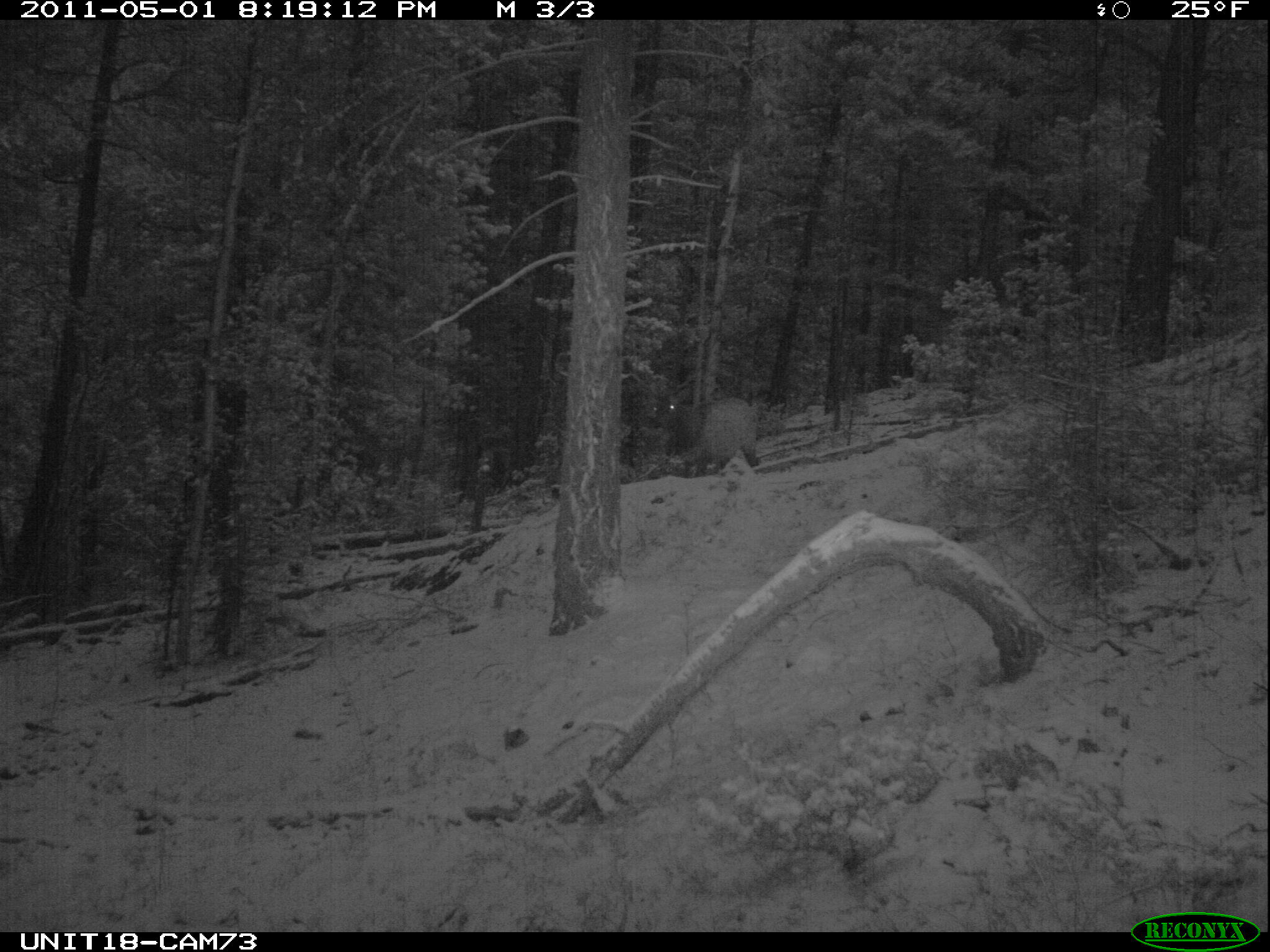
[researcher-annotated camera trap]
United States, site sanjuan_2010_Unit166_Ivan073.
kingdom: Animalia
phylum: Chordata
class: Mammalia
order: Artiodactyla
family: Cervidae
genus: Cervus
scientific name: Cervus elaphus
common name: red deer